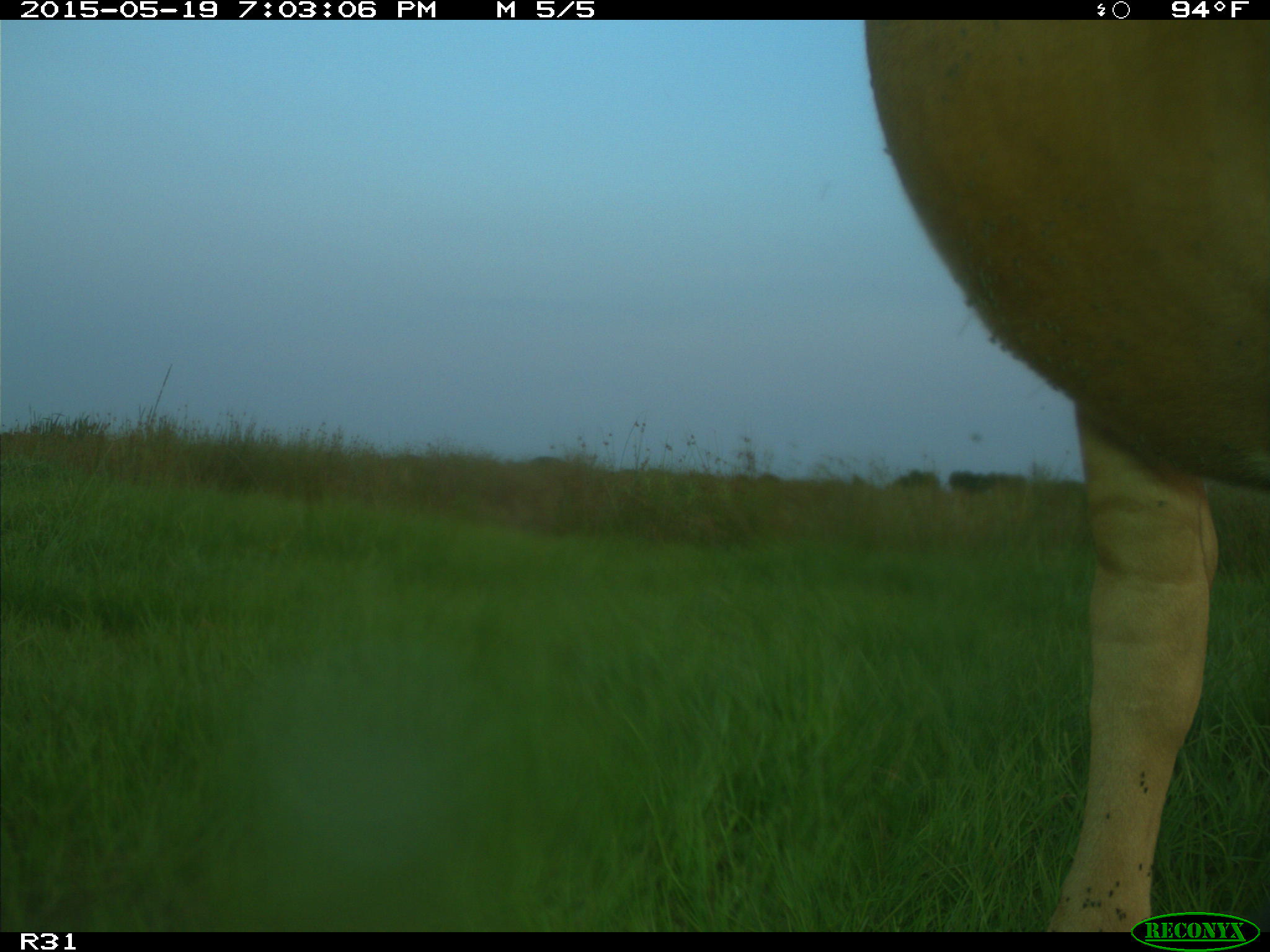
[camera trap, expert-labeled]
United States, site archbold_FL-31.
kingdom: Animalia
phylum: Chordata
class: Mammalia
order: Artiodactyla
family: Bovidae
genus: Bos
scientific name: Bos taurus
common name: domestic cow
Bos taurus (domestic cow).